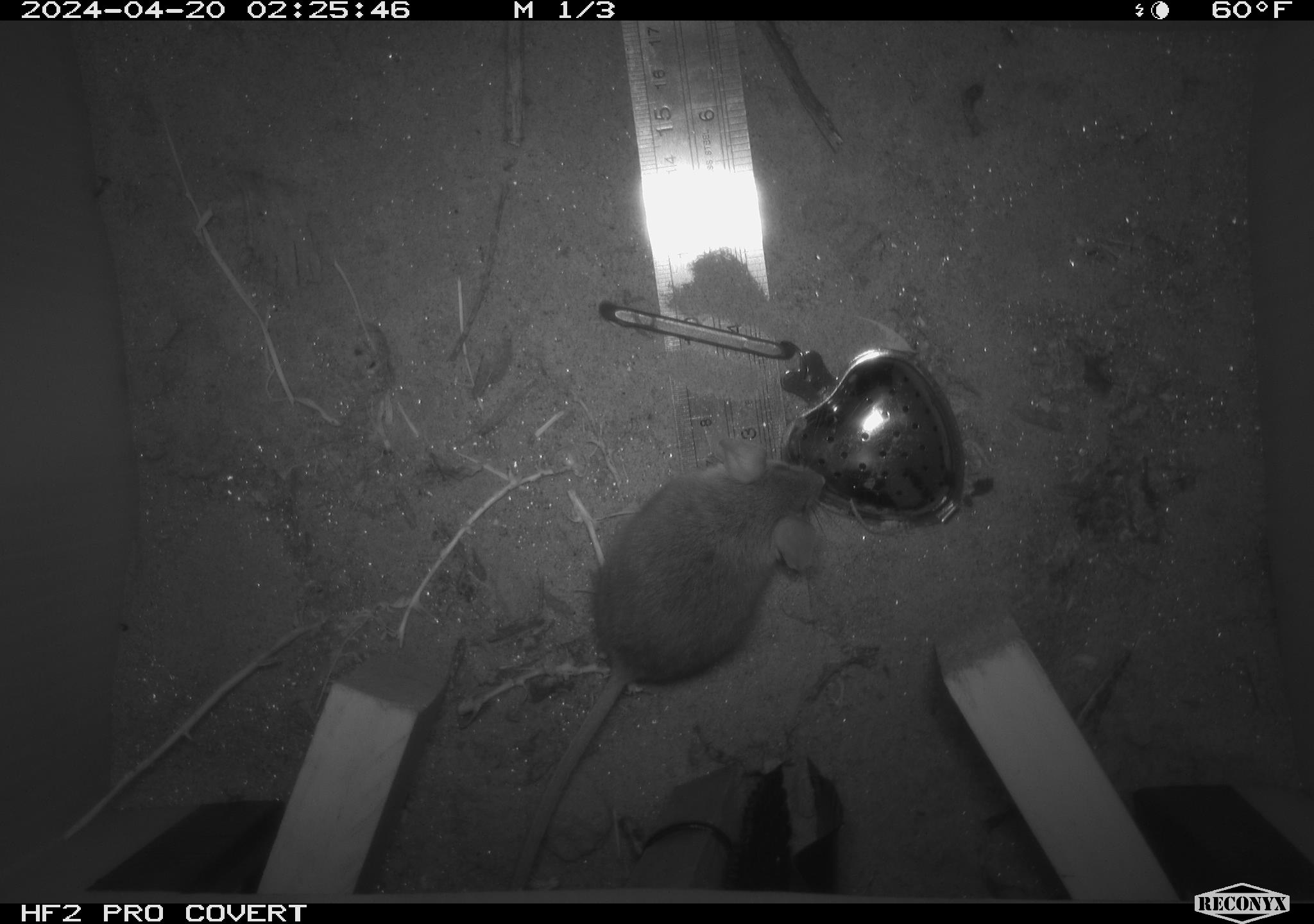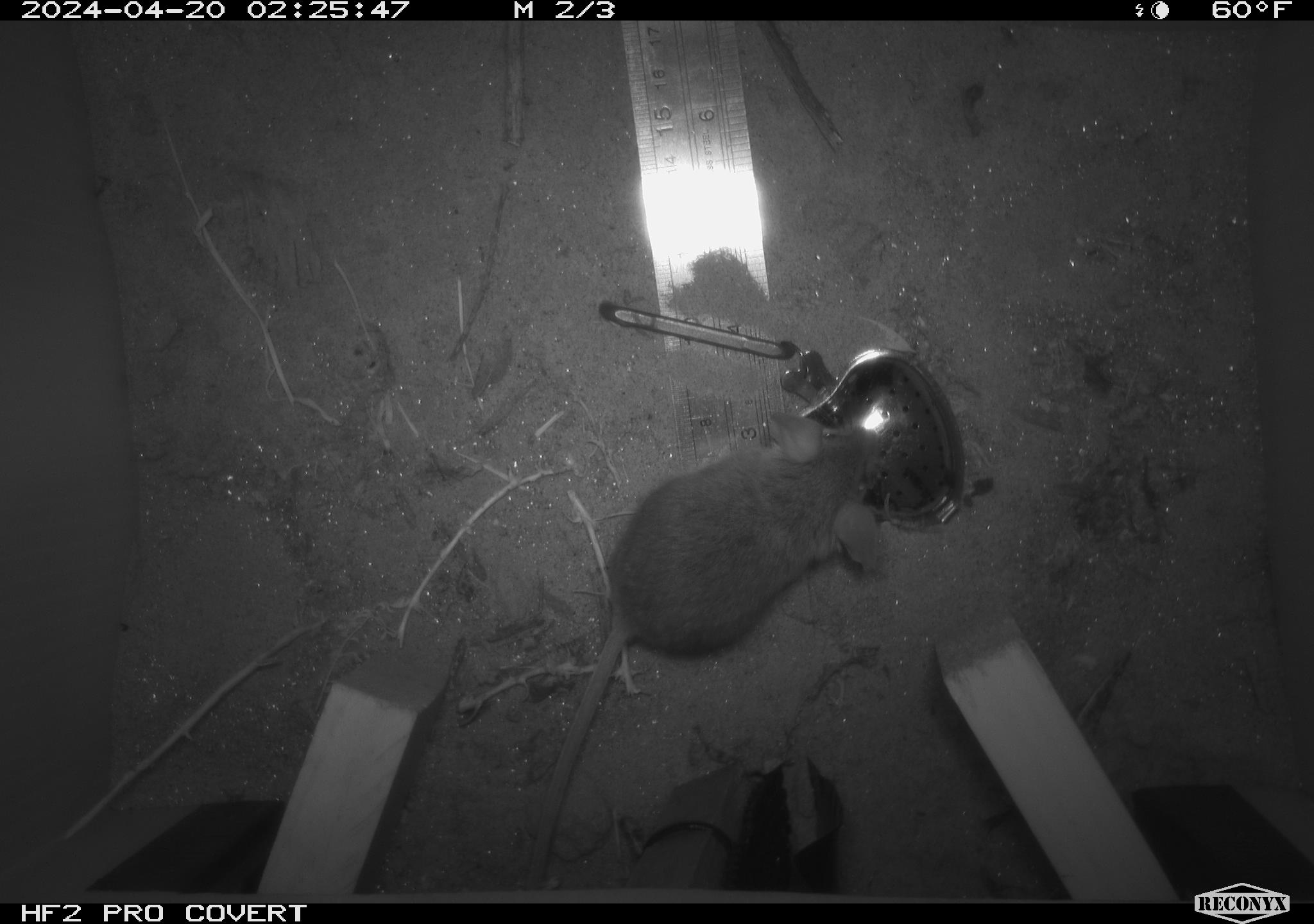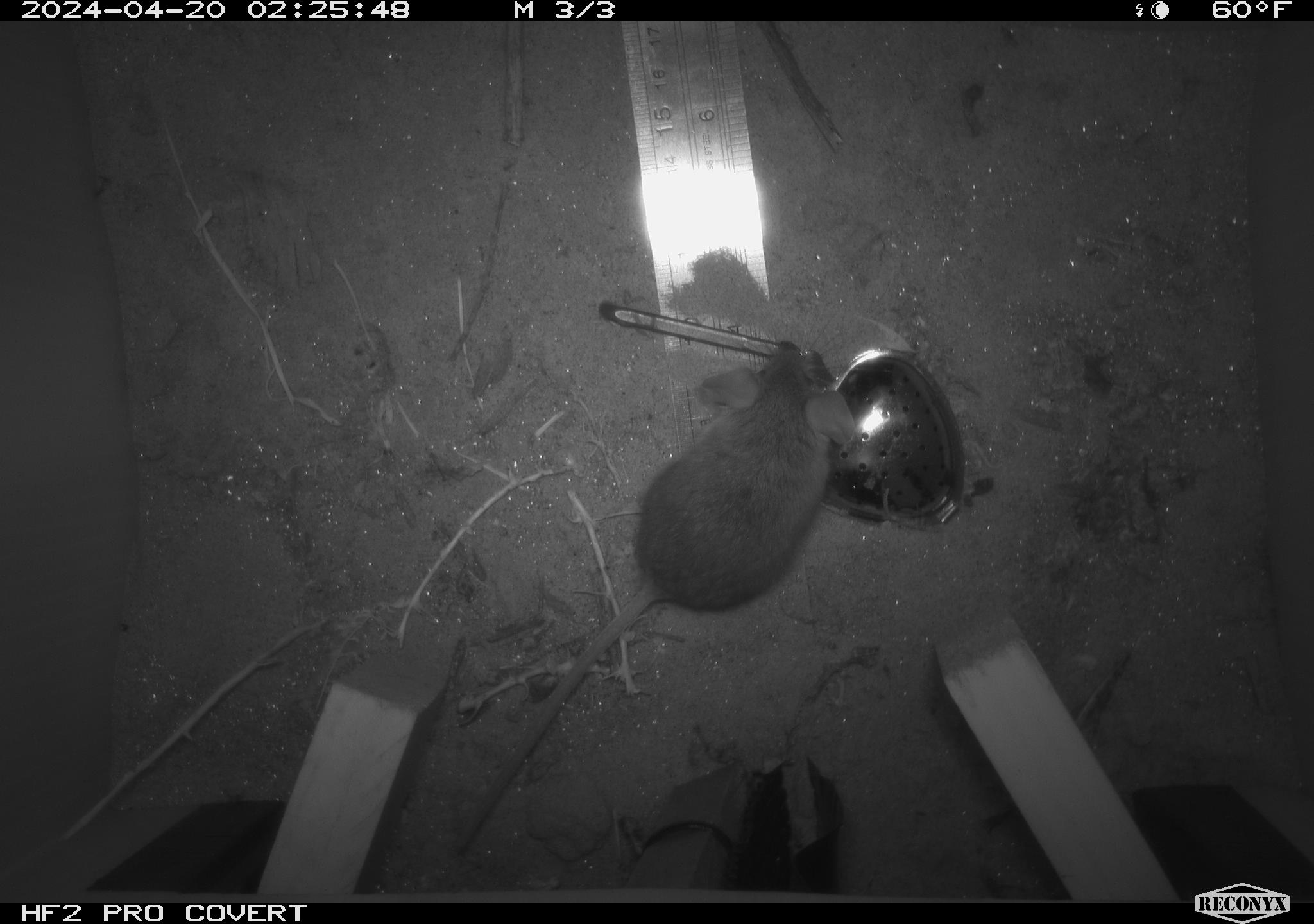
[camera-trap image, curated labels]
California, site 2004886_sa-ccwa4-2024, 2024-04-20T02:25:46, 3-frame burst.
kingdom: Animalia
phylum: Chordata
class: Mammalia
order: Rodentia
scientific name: Rodentia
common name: woodrat or rat or mouse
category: woodrat or rat or mouse species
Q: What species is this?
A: Woodrat or rat or mouse species (woodrat or rat or mouse) (Rodentia).